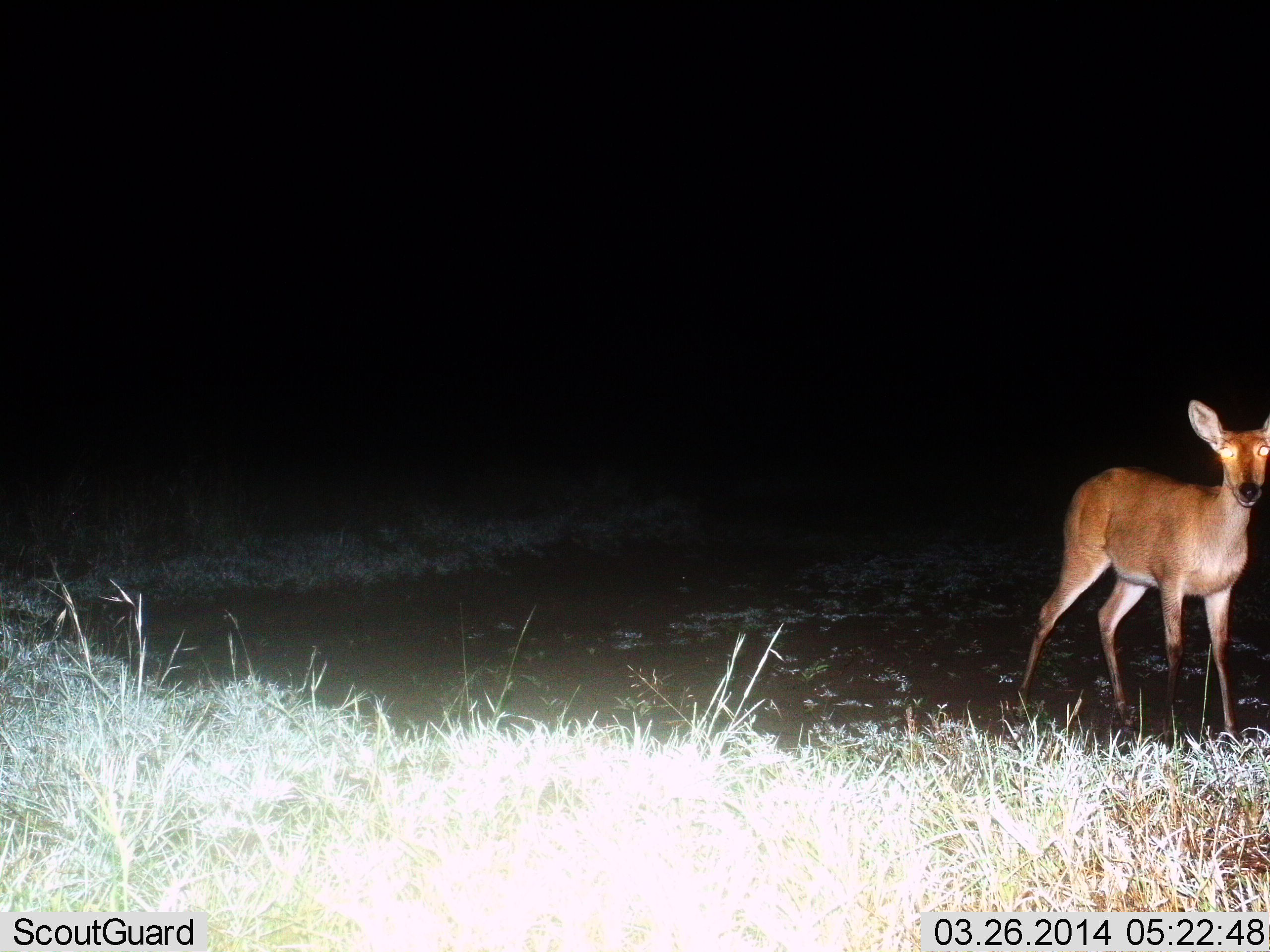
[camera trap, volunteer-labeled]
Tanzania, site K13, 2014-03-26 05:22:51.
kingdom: Animalia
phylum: Chordata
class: Mammalia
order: Artiodactyla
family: Bovidae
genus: Redunca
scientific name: Redunca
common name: reedbuck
Reedbuck (Redunca), count 1. Behavior (volunteer vote fractions): standing 90%, resting 10%, moving 0%, interacting 0%. Young present (vote fraction): 0%. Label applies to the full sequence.